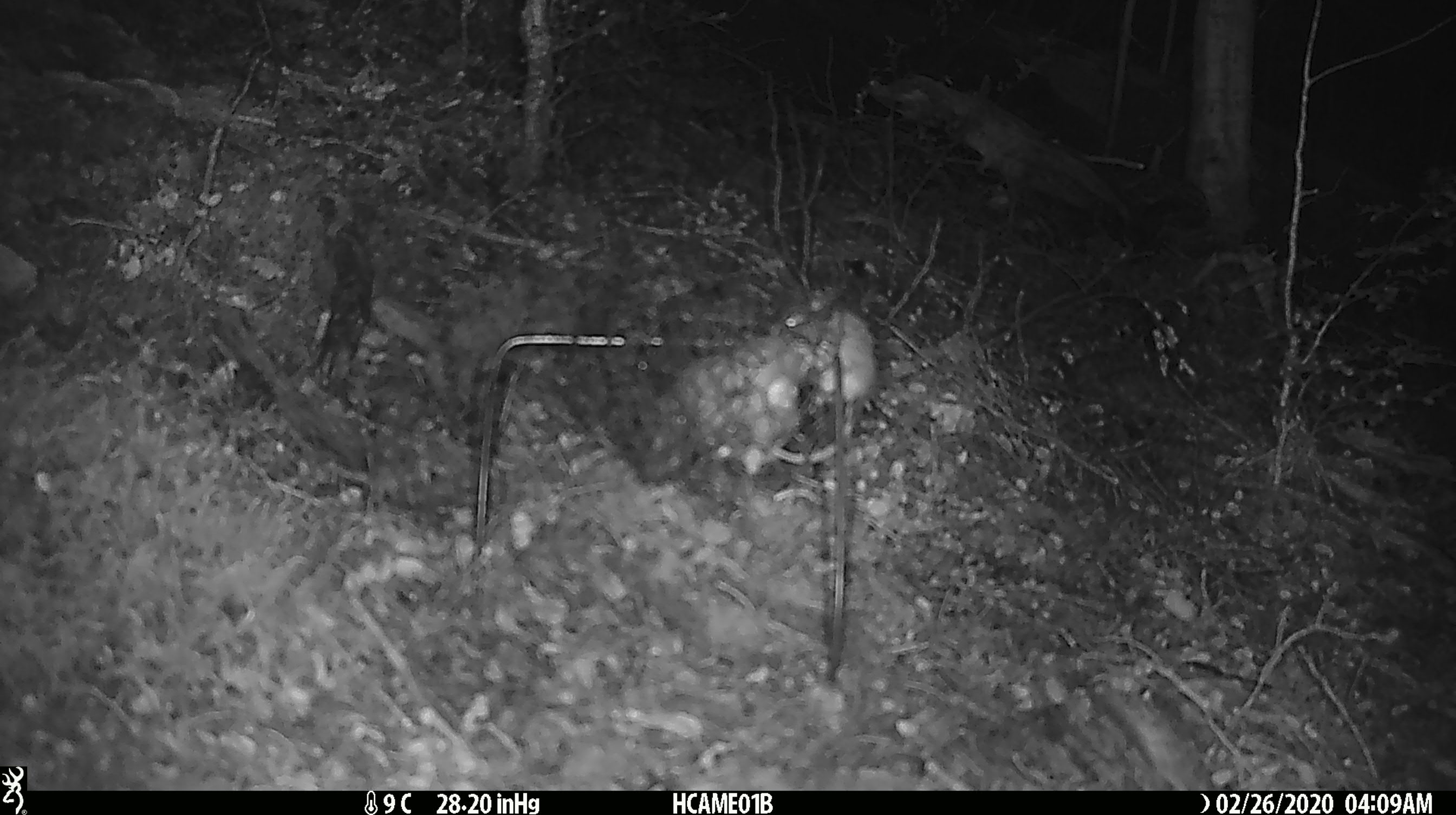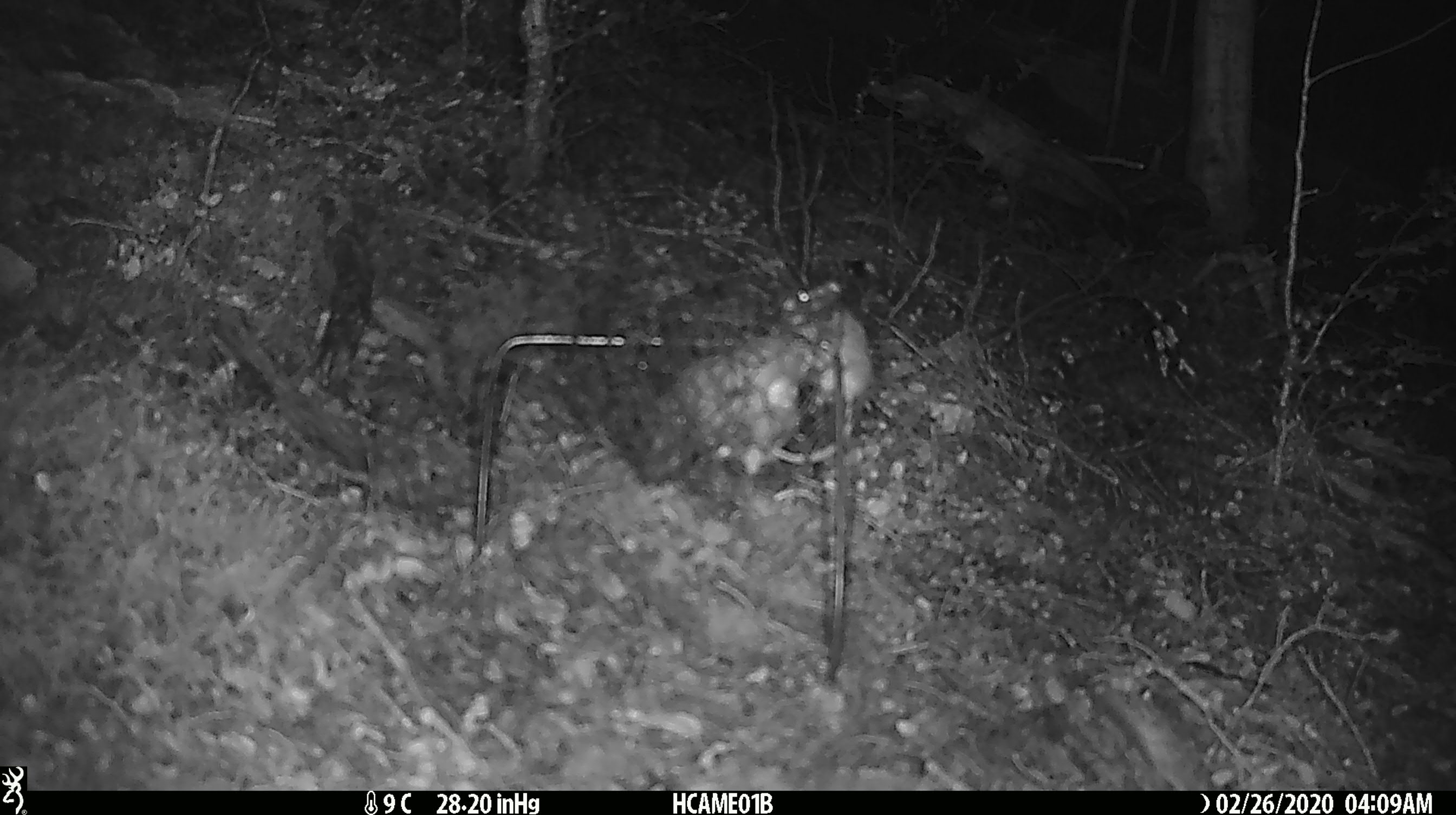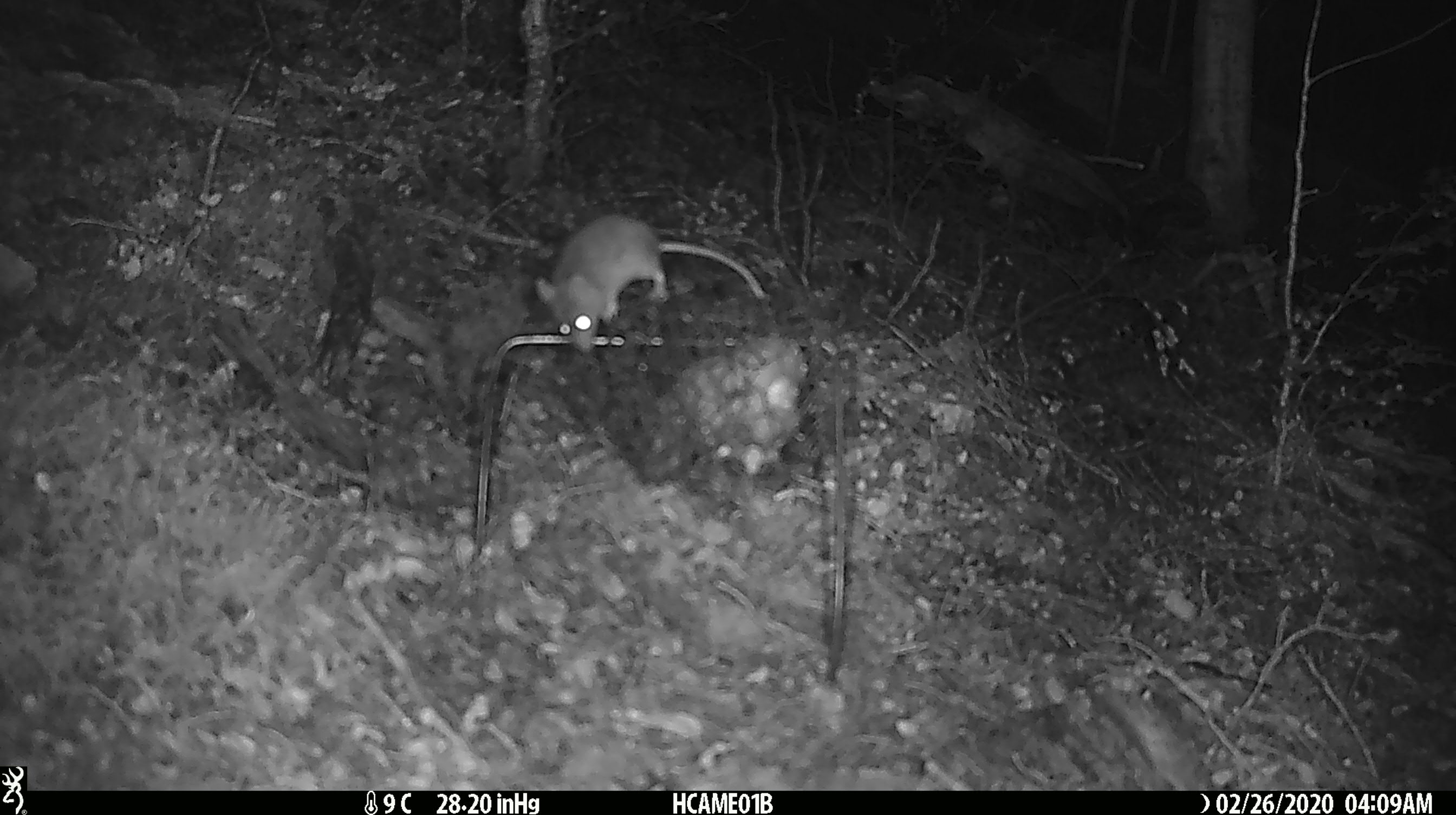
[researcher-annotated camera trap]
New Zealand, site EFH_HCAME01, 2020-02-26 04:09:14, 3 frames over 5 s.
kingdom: Animalia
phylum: Chordata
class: Mammalia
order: Rodentia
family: Muridae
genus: Mus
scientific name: Mus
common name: mouse